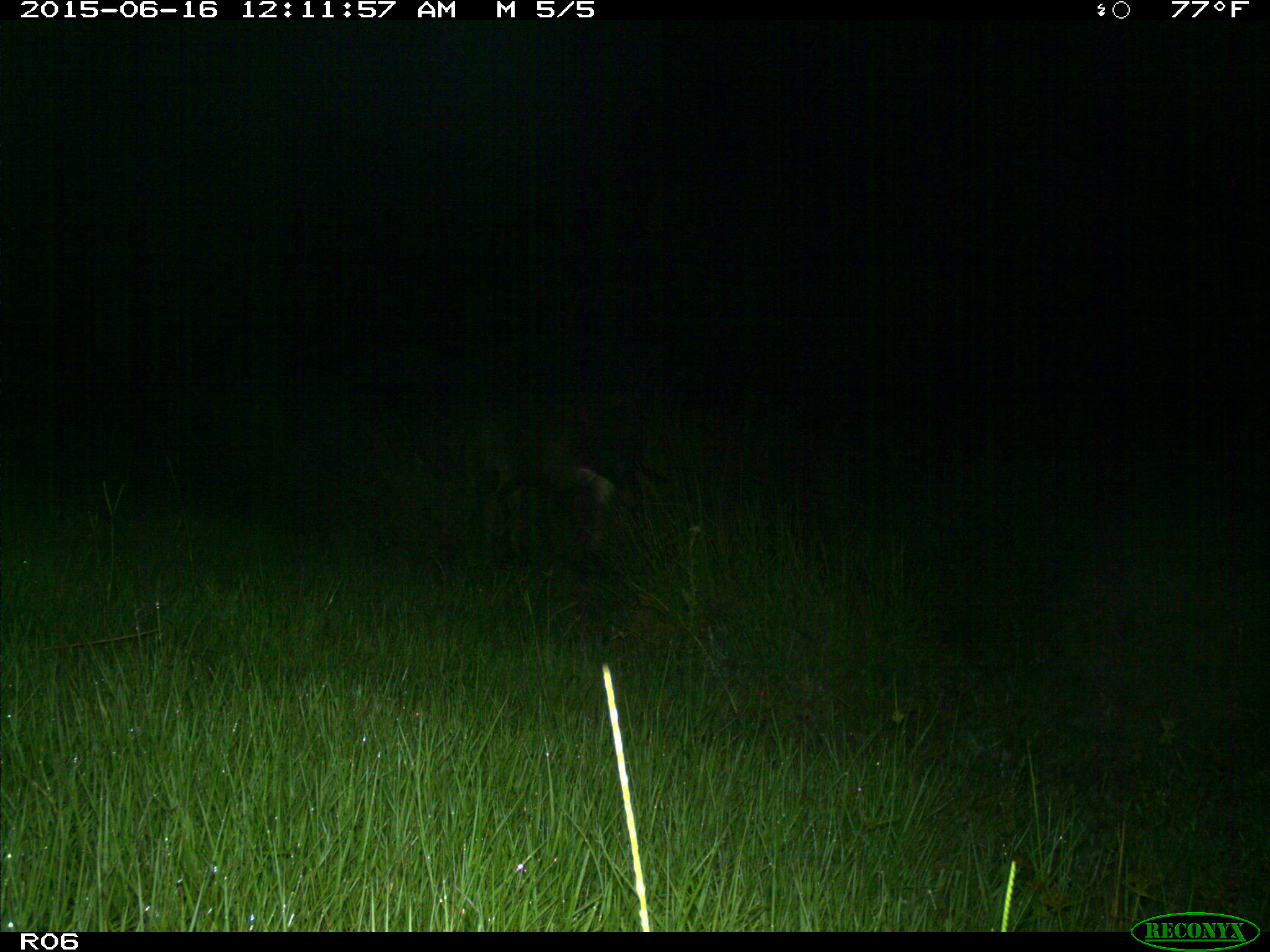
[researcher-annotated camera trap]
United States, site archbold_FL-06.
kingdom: Animalia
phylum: Chordata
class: Mammalia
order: Artiodactyla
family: Bovidae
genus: Bos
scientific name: Bos taurus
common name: domestic cow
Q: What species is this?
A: Bos taurus (domestic cow).